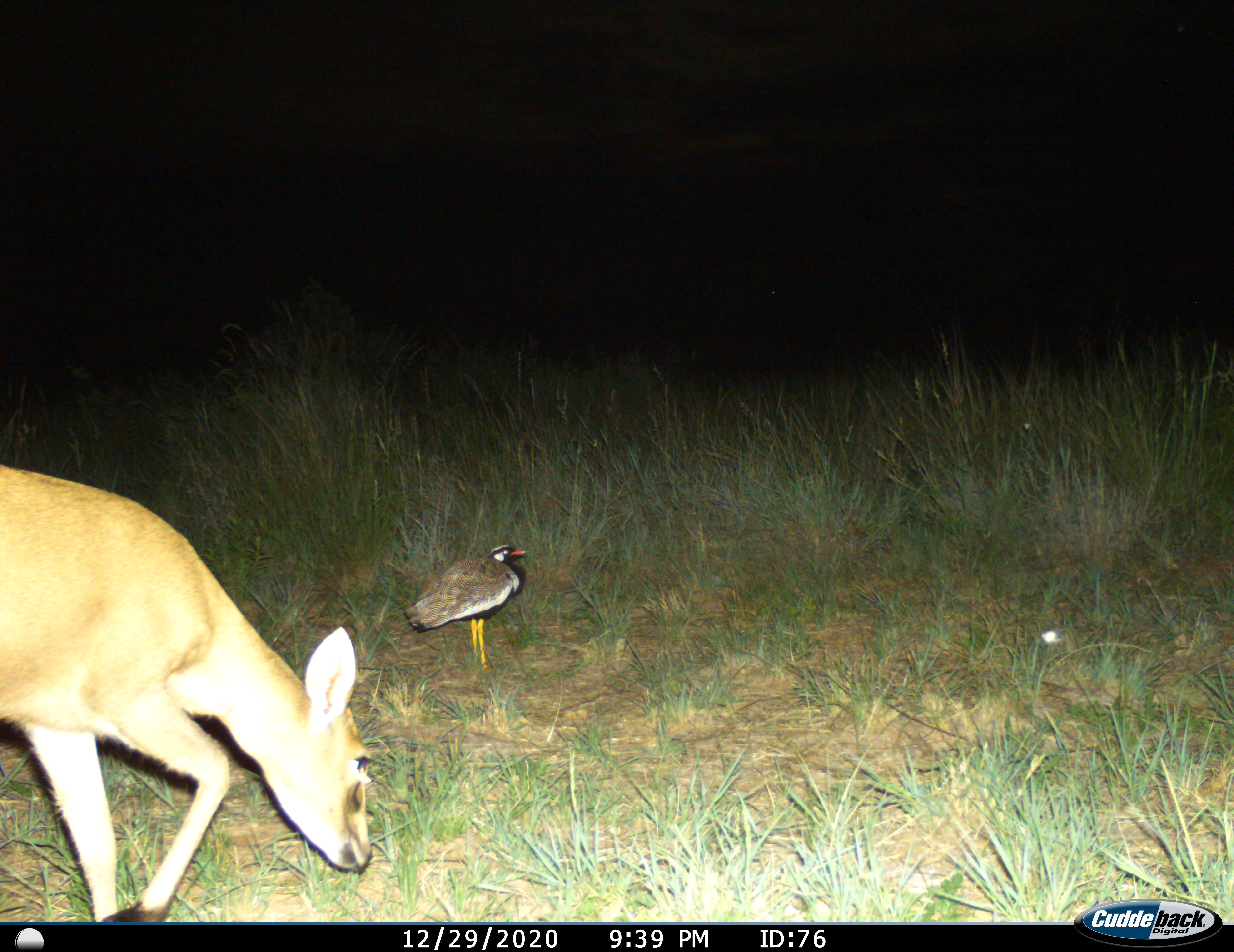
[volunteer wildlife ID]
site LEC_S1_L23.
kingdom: Animalia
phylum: Chordata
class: Mammalia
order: Artiodactyla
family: Bovidae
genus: Sylvicapra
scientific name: Sylvicapra grimmia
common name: common duiker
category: duikercommongrey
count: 1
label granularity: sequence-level